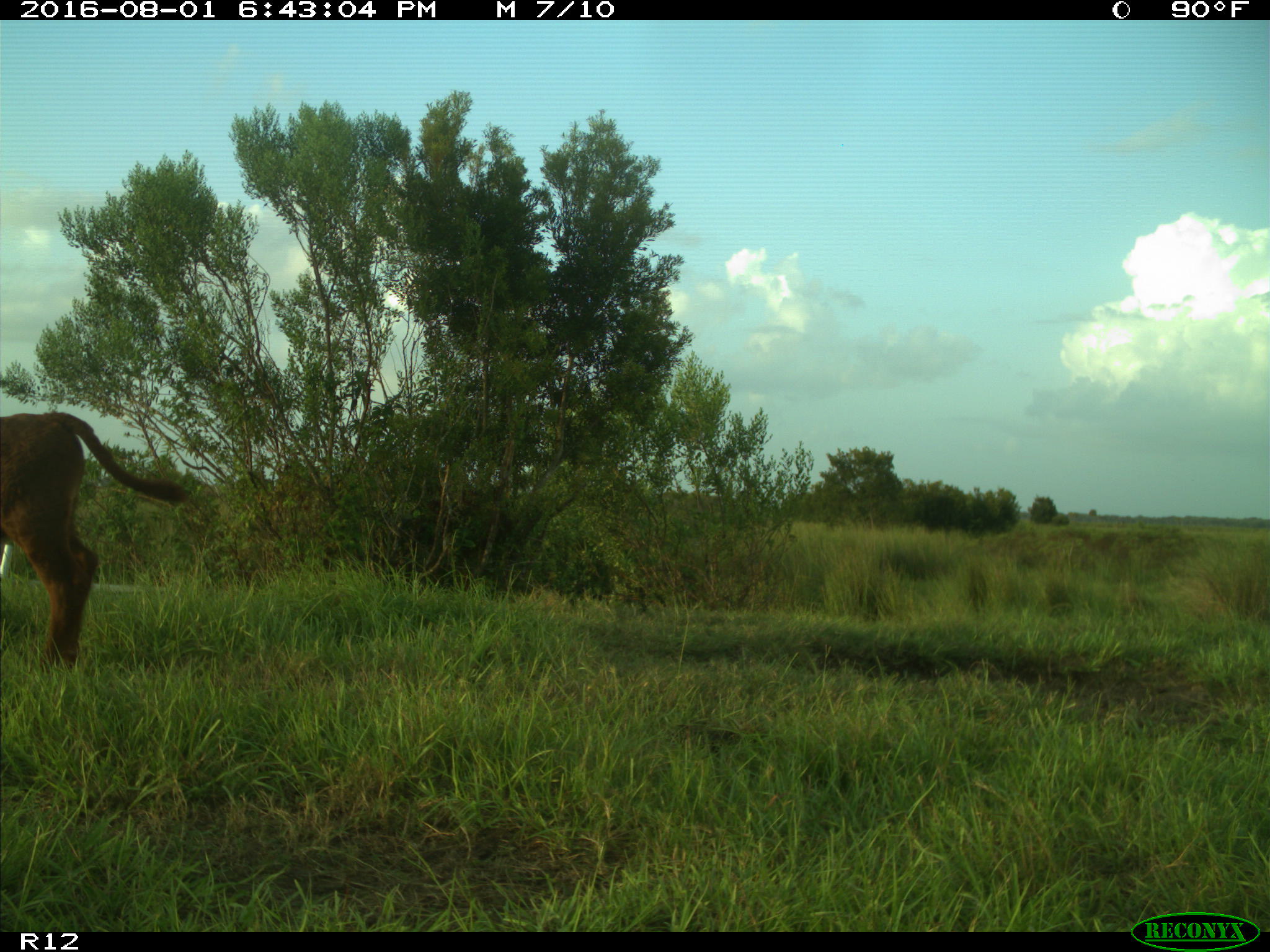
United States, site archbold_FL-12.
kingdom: Animalia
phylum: Chordata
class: Mammalia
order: Artiodactyla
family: Bovidae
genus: Bos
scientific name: Bos taurus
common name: domestic cow